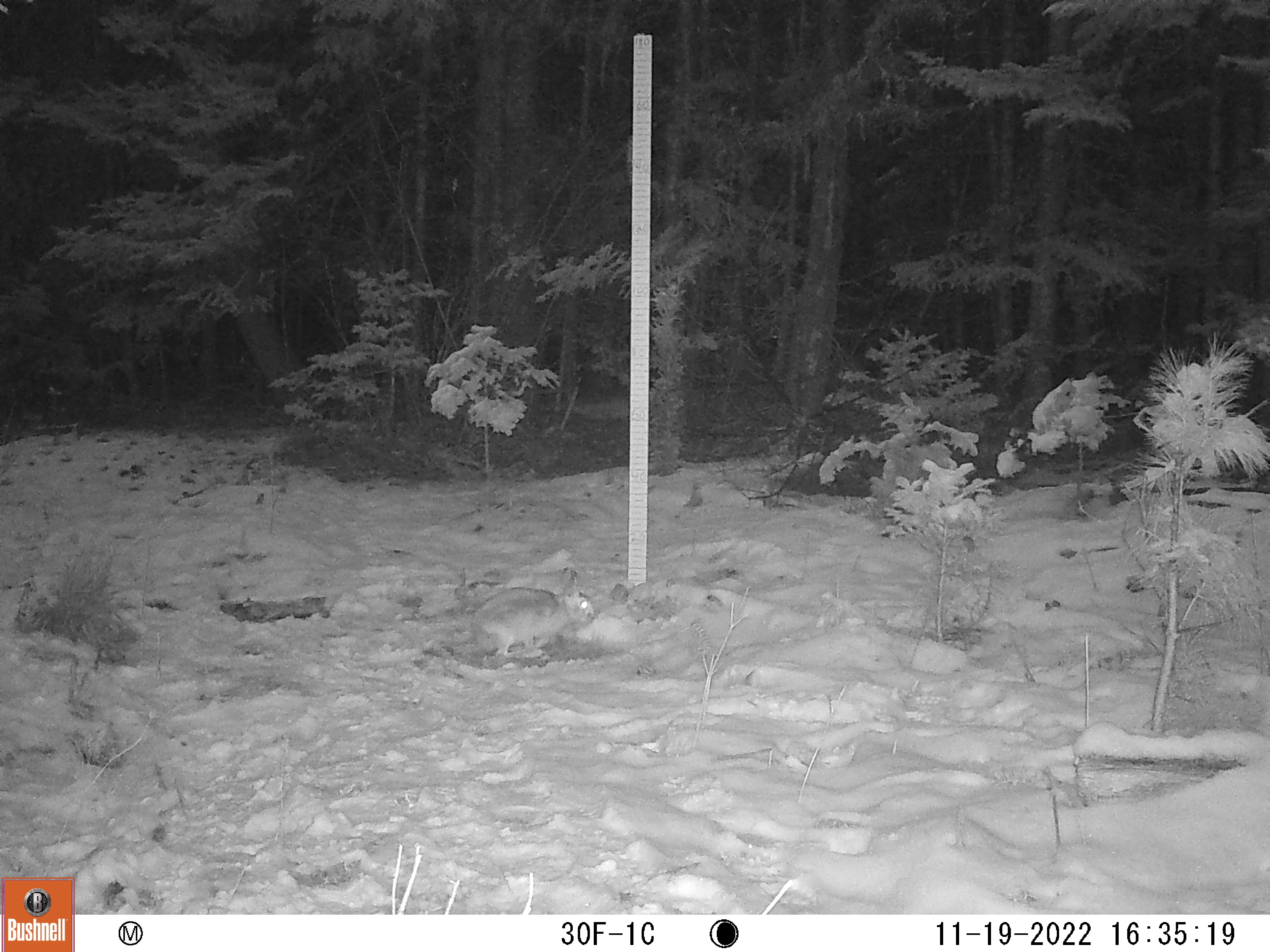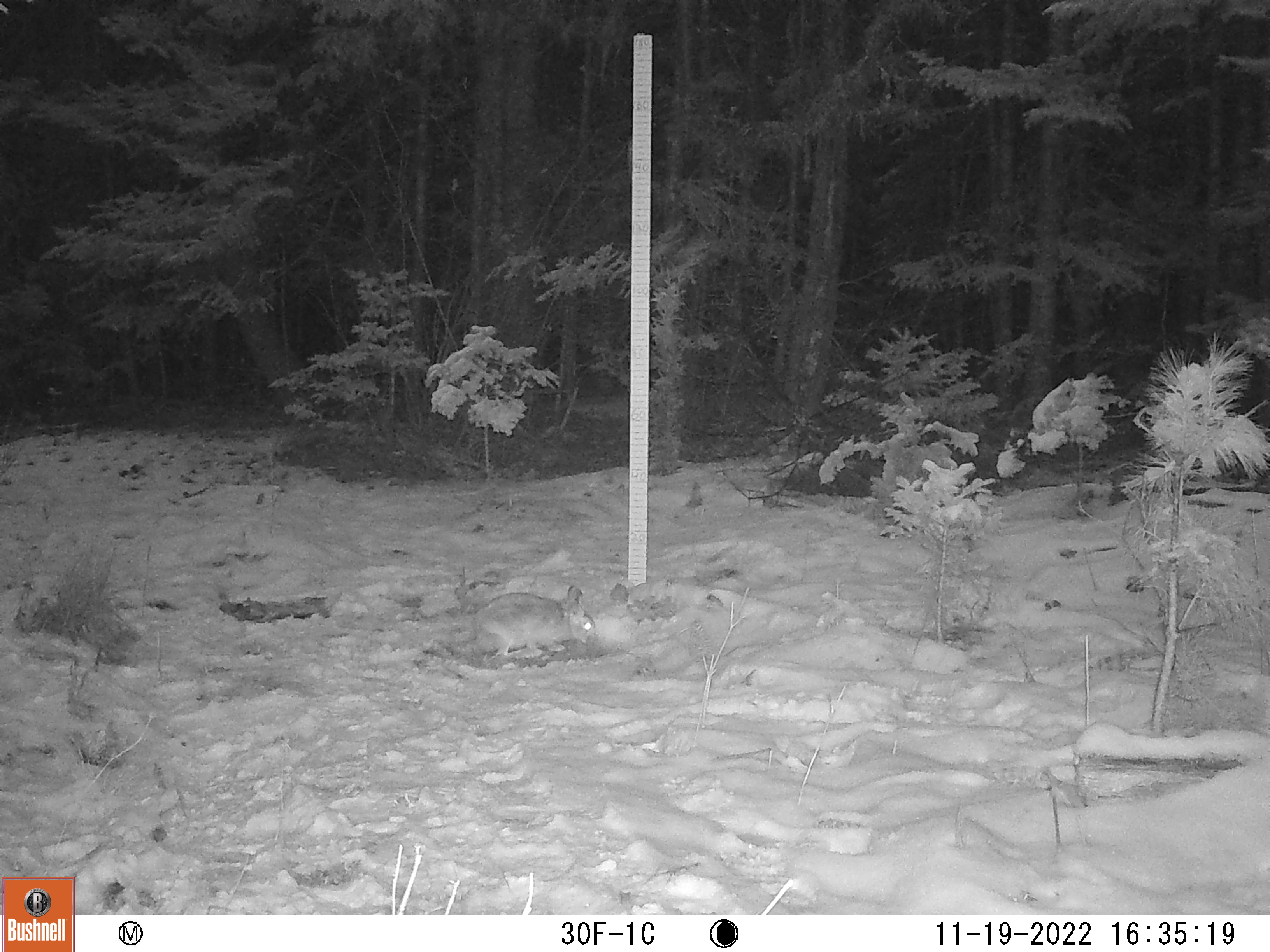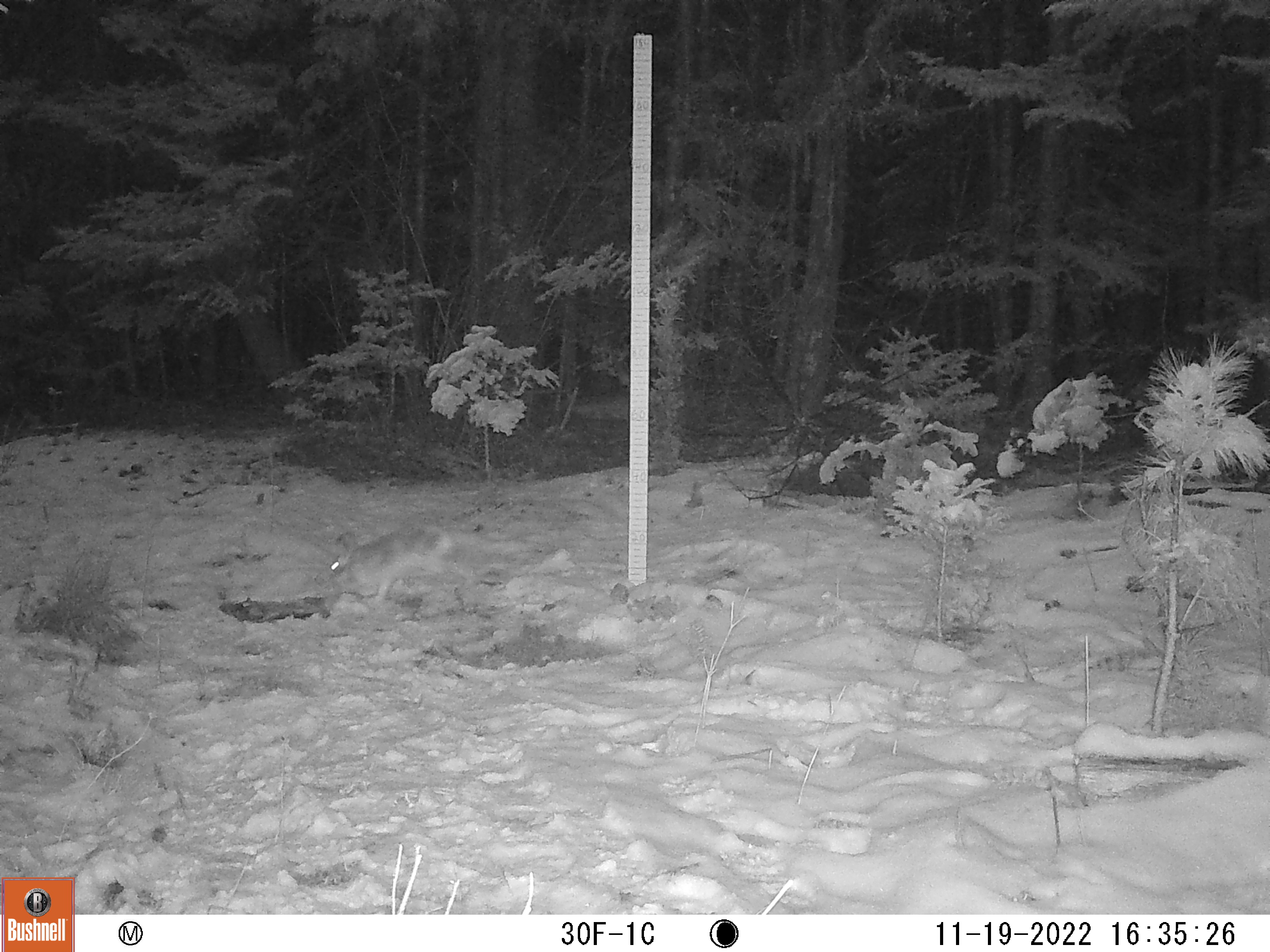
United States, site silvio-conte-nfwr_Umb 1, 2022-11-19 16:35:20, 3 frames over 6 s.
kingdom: Animalia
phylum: Chordata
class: Mammalia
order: Lagomorpha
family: Leporidae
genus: Lepus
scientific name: Lepus americanus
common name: snowshoe hare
Snowshoe hare (Lepus americanus).